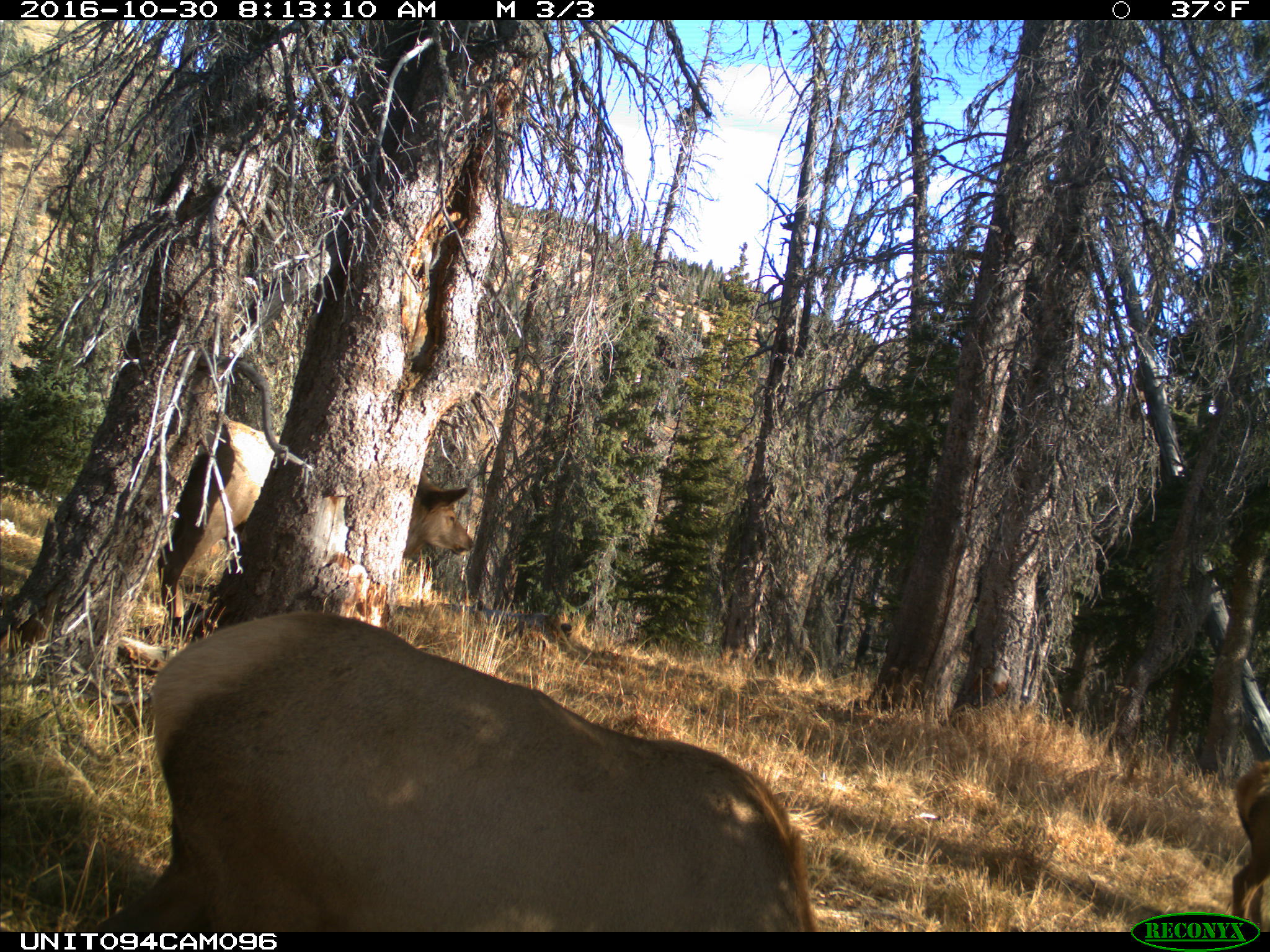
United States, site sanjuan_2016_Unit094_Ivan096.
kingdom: Animalia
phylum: Chordata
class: Mammalia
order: Artiodactyla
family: Cervidae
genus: Cervus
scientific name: Cervus elaphus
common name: red deer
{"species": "Cervus elaphus (red deer)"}